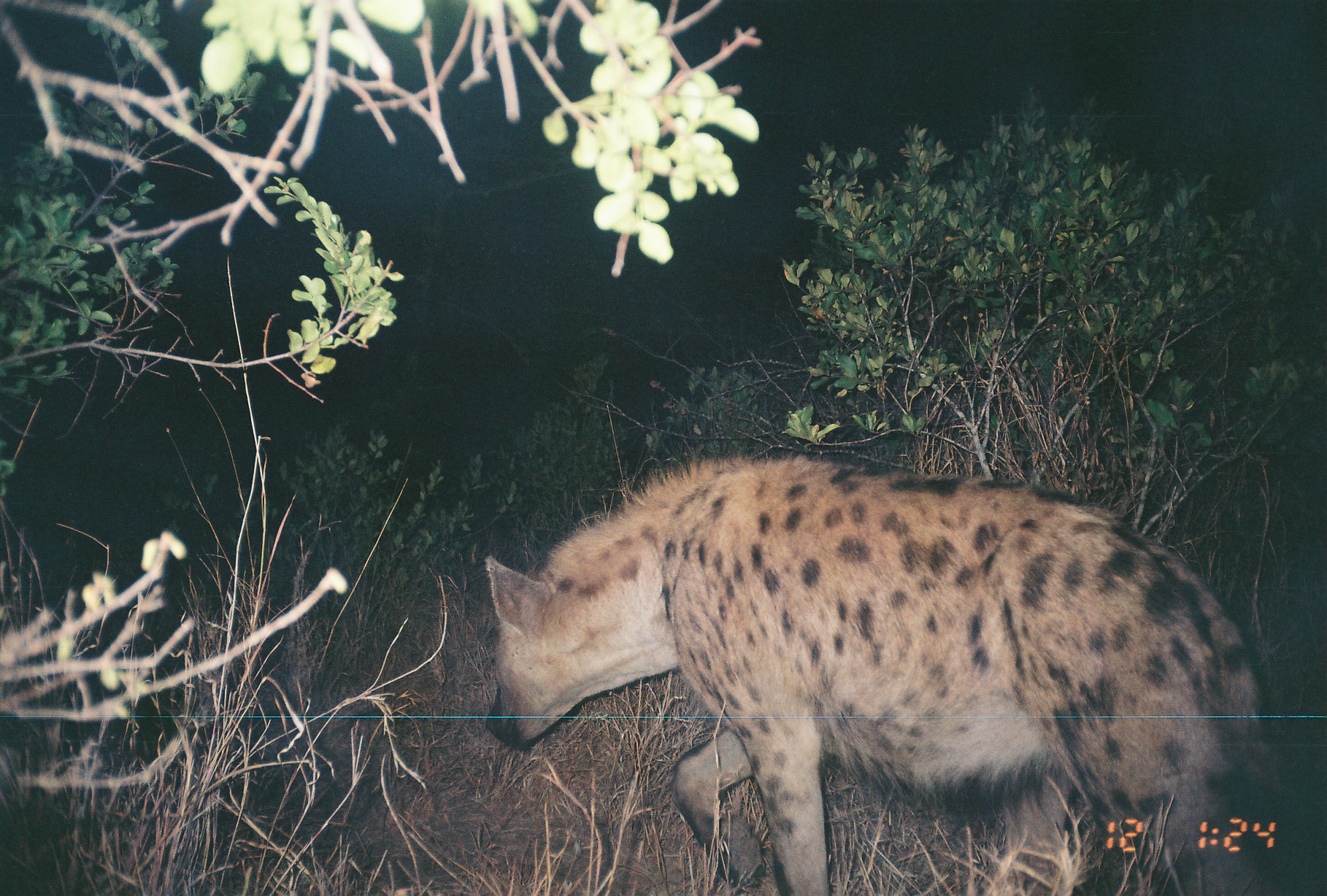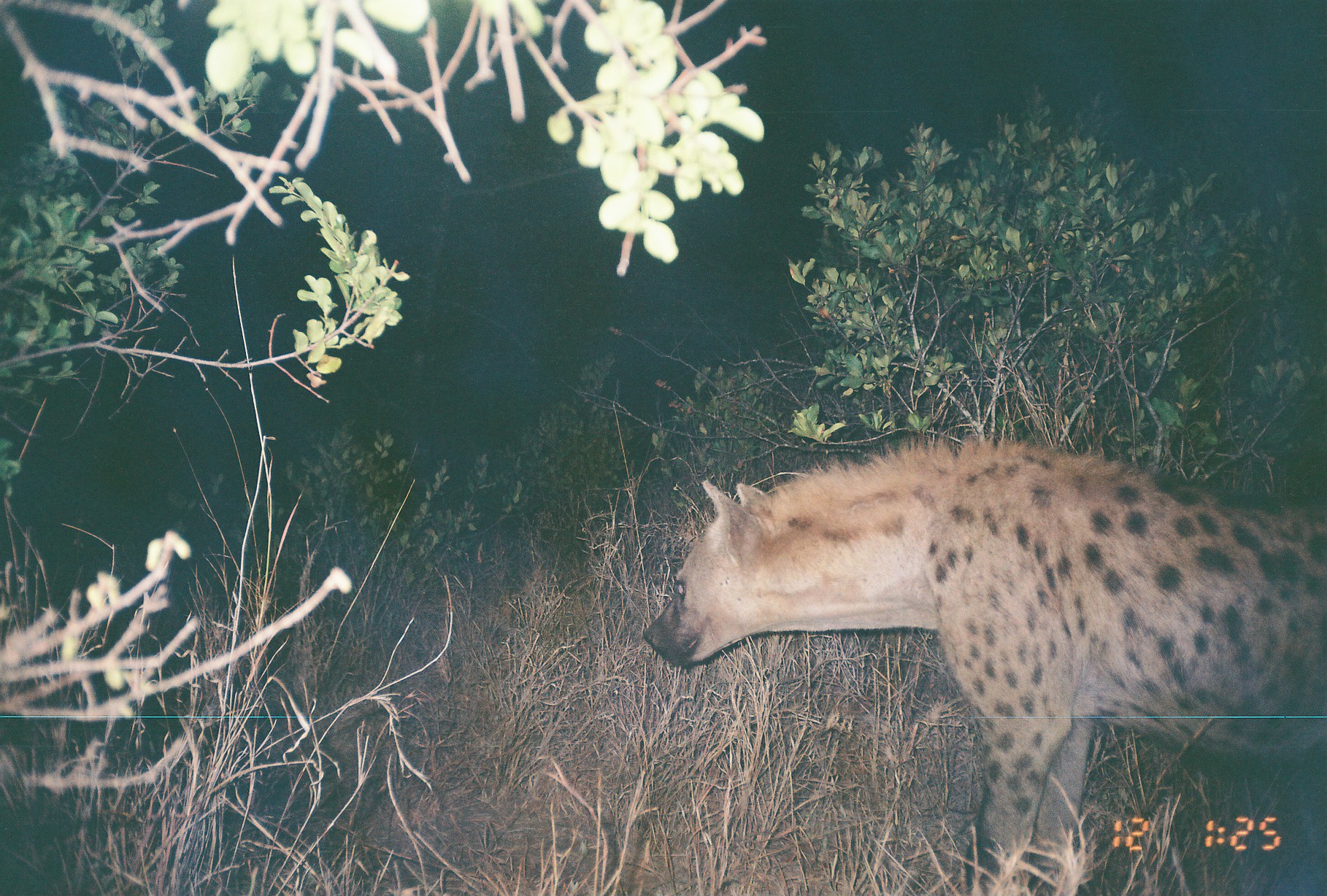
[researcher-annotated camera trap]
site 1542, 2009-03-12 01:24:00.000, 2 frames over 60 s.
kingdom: Animalia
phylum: Chordata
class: Mammalia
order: Carnivora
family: Hyaenidae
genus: Crocuta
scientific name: Crocuta crocuta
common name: spotted hyena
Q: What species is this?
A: Crocuta crocuta (spotted hyena).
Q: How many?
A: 1.